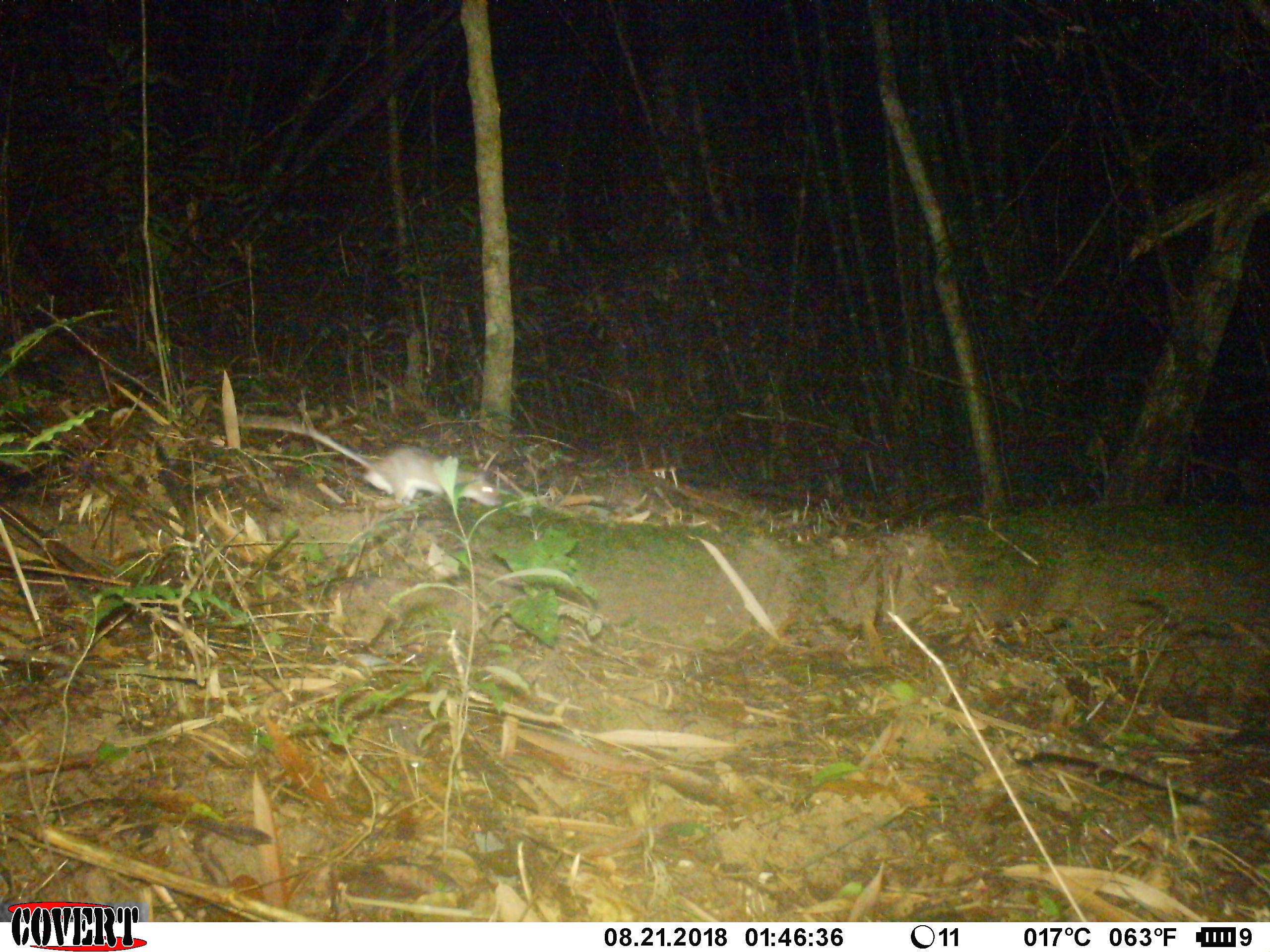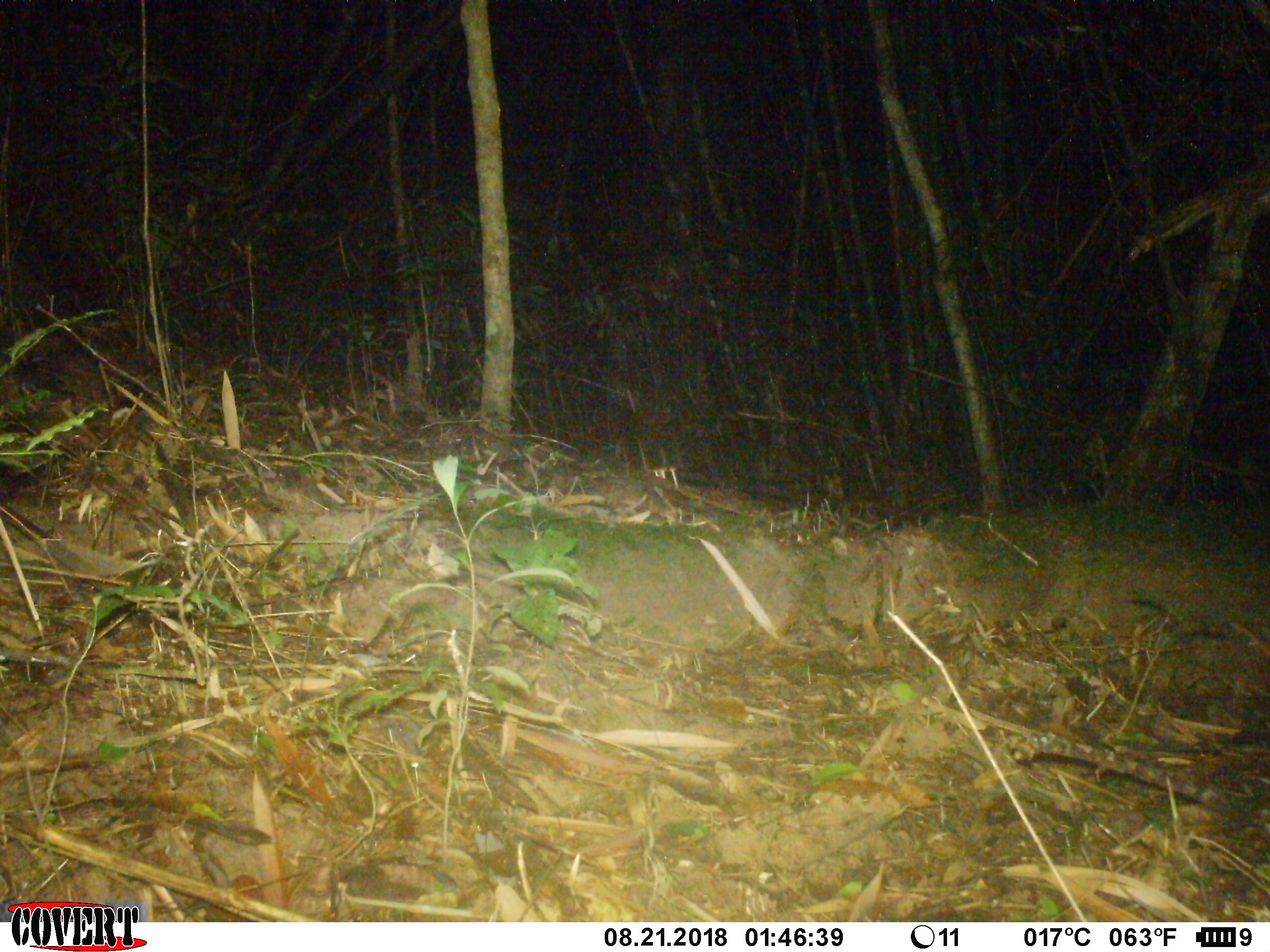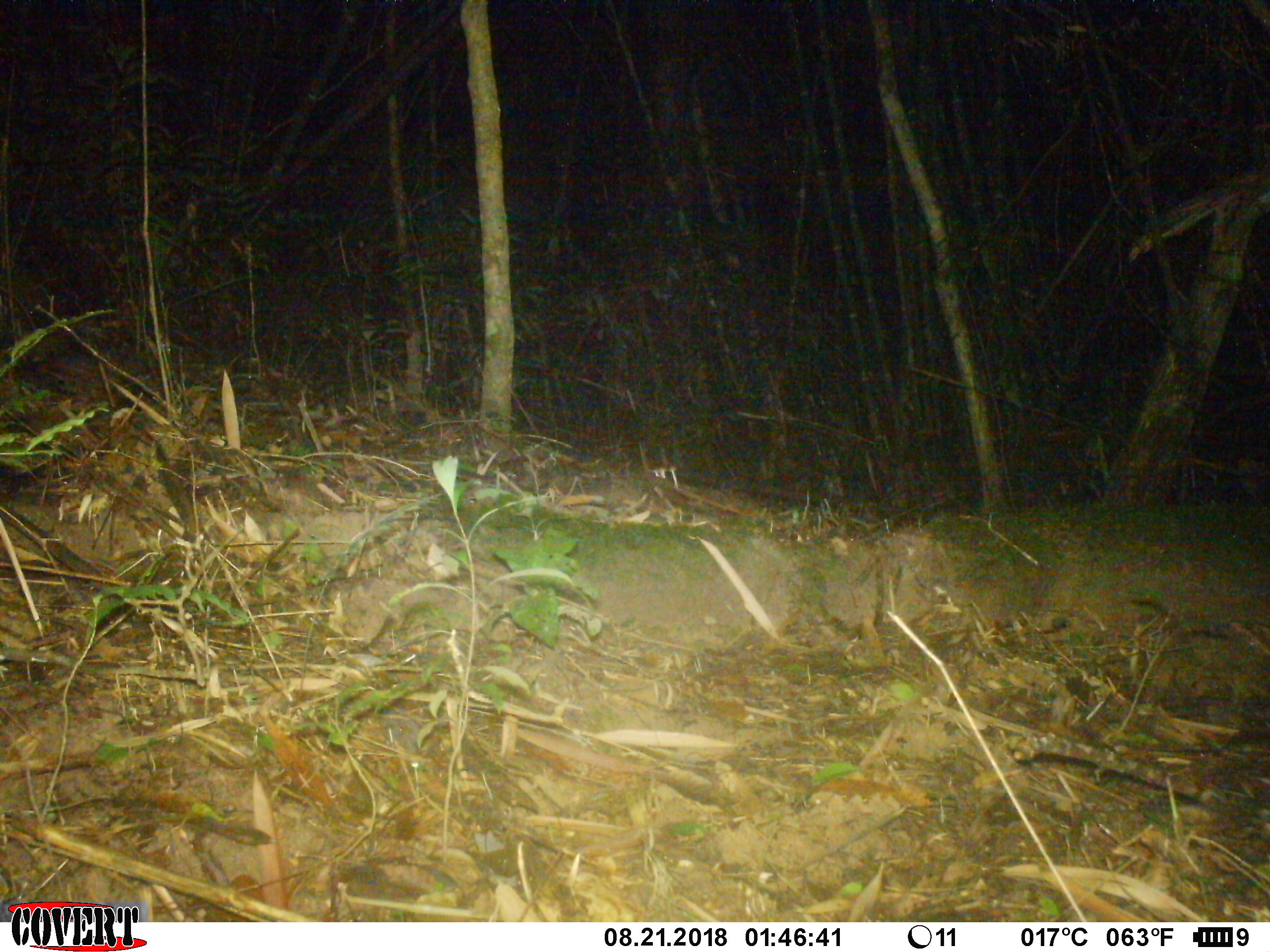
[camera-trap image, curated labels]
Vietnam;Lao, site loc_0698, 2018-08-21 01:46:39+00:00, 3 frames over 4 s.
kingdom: Animalia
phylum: Chordata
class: Mammalia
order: Rodentia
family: Muridae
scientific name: Muridae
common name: old-world mice and rats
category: unidentified murid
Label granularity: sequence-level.